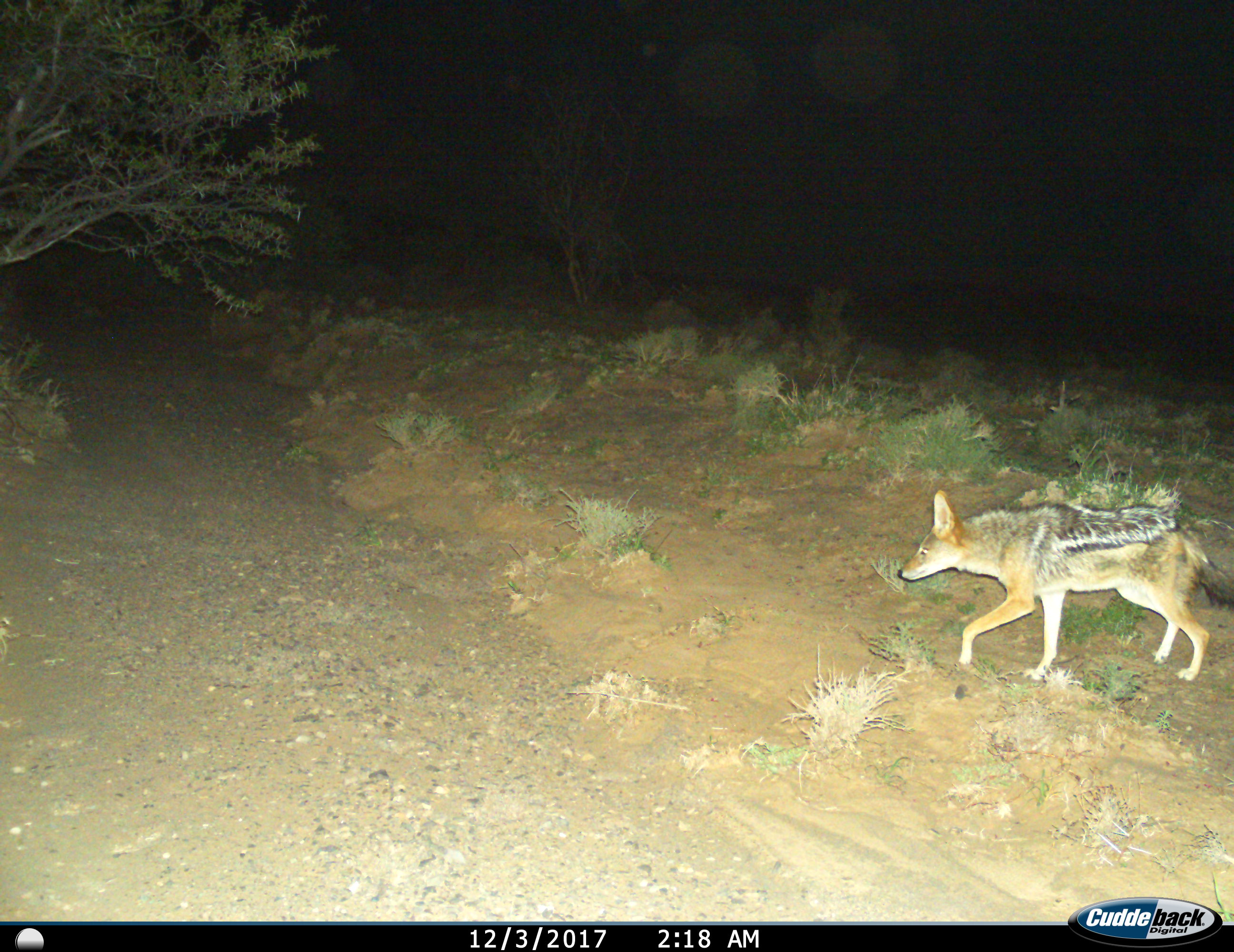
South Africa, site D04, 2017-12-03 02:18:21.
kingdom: Animalia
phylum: Chordata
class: Mammalia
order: Carnivora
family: Canidae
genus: Lupulella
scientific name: Lupulella mesomelas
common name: black-backed jackal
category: jackalblackbacked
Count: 1.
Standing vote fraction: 0%.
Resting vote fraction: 0%.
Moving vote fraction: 100%.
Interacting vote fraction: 0%.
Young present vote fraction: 0%.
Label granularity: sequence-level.